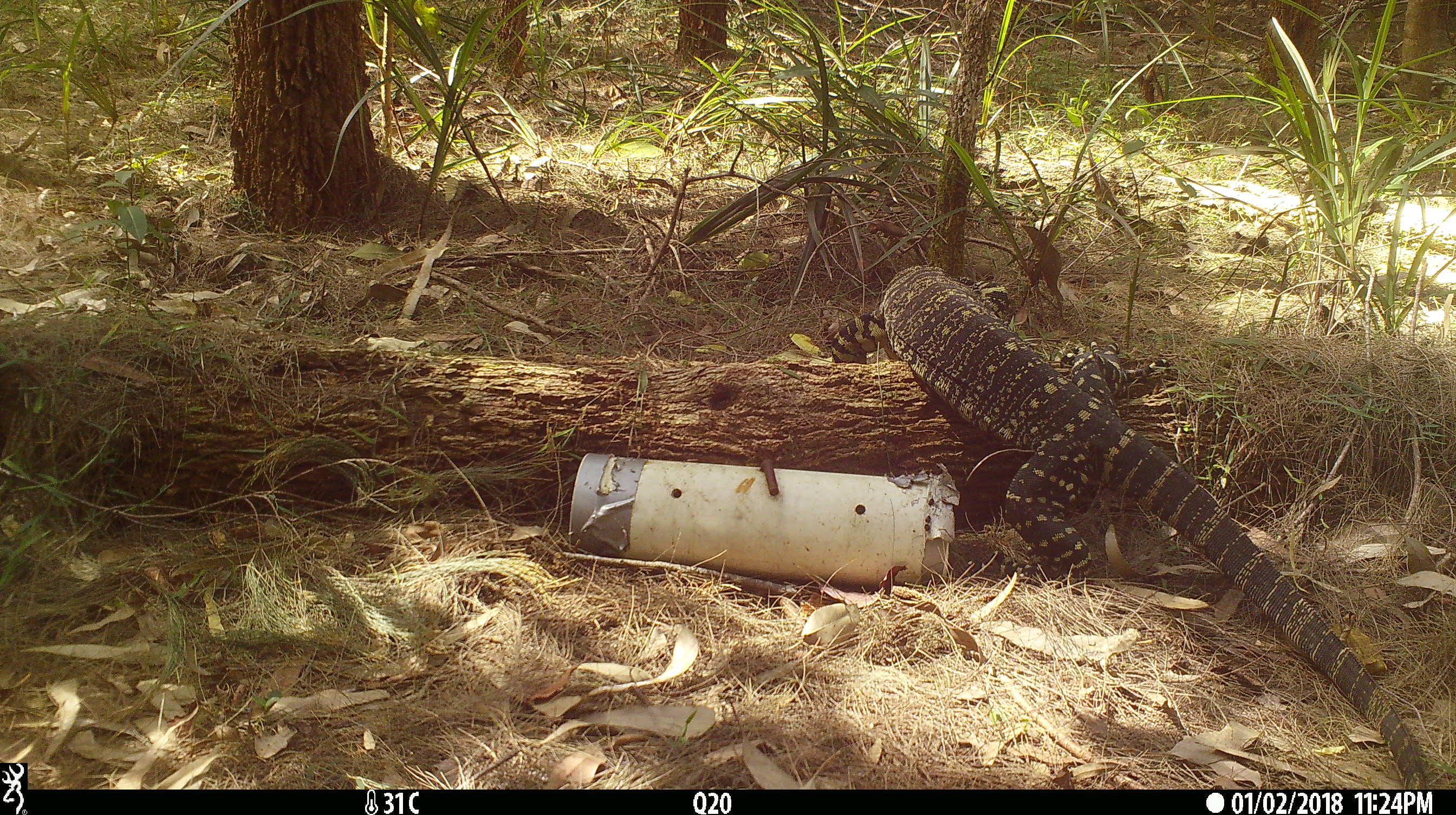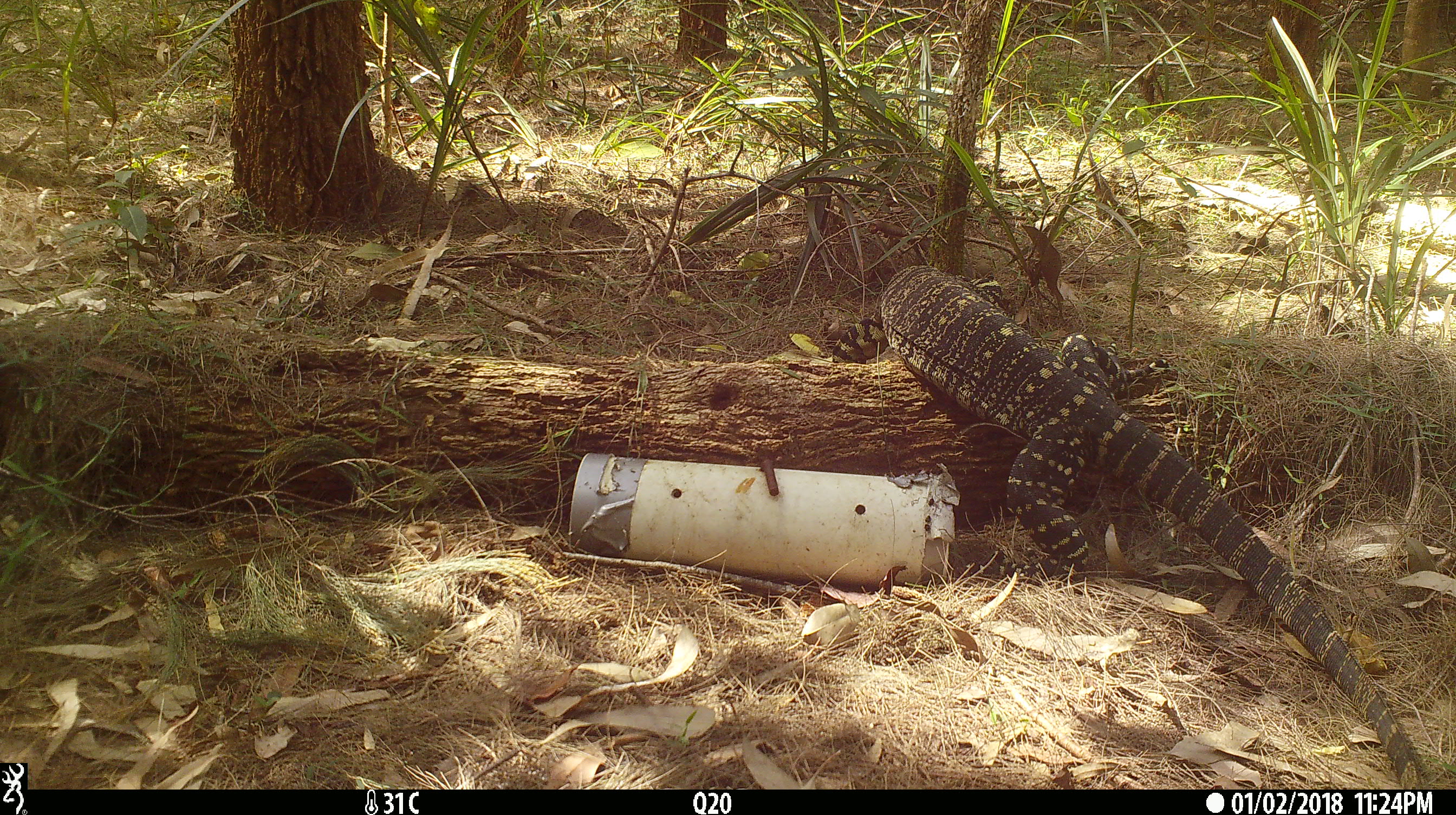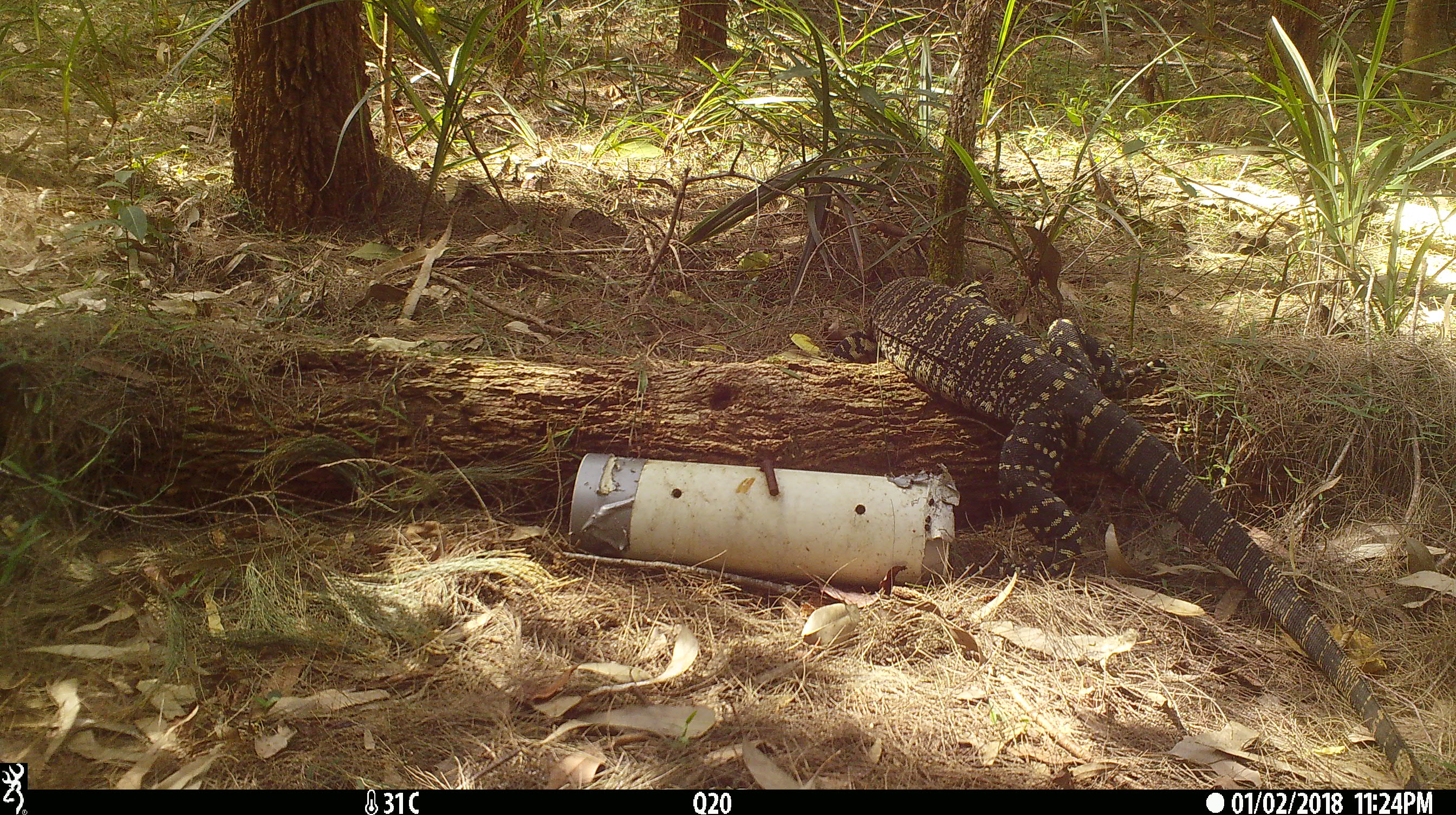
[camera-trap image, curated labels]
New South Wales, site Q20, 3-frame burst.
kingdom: Animalia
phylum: Chordata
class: Reptilia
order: Squamata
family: Varanidae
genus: Varanus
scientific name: Varanus varius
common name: lace monitor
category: goanna